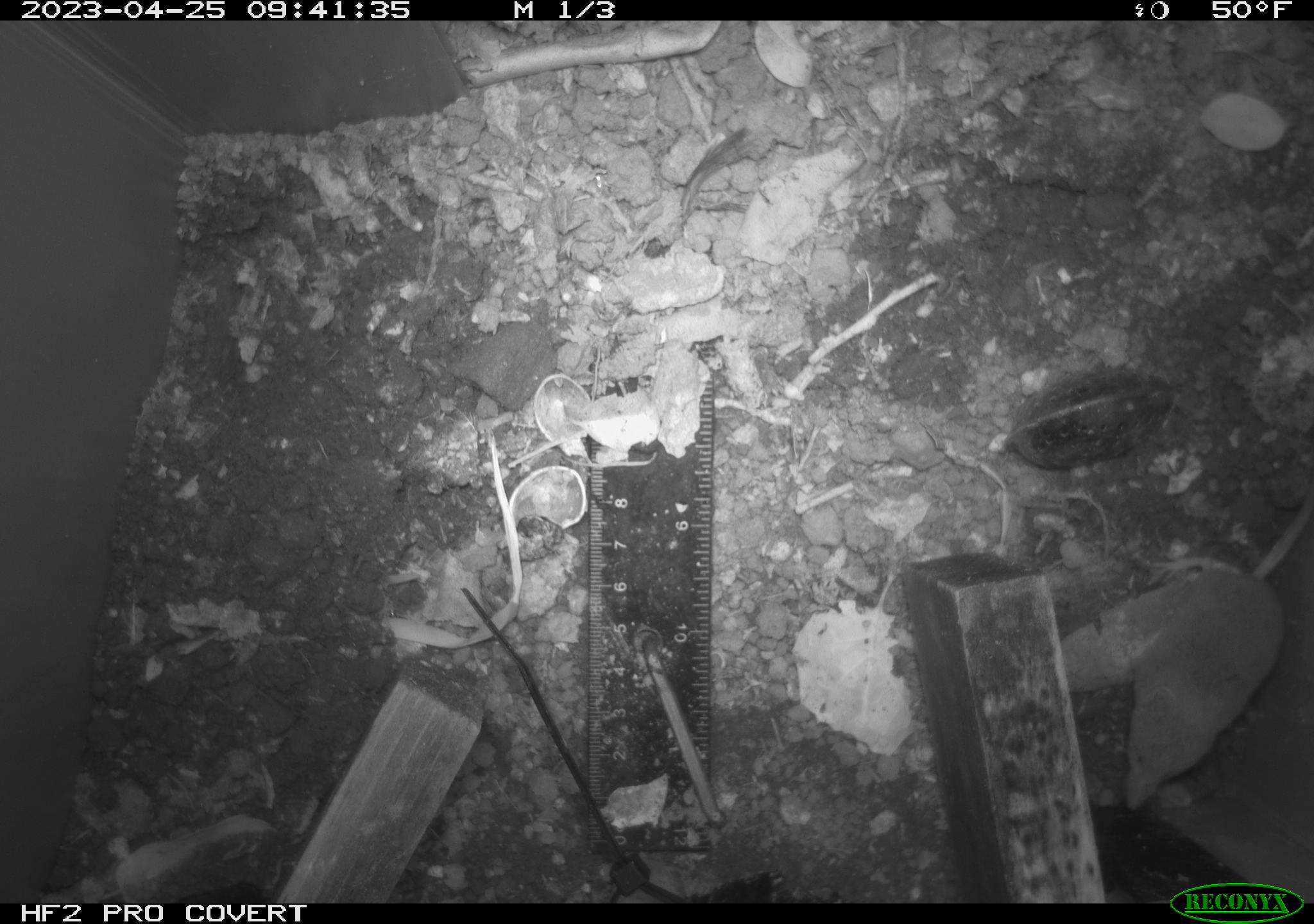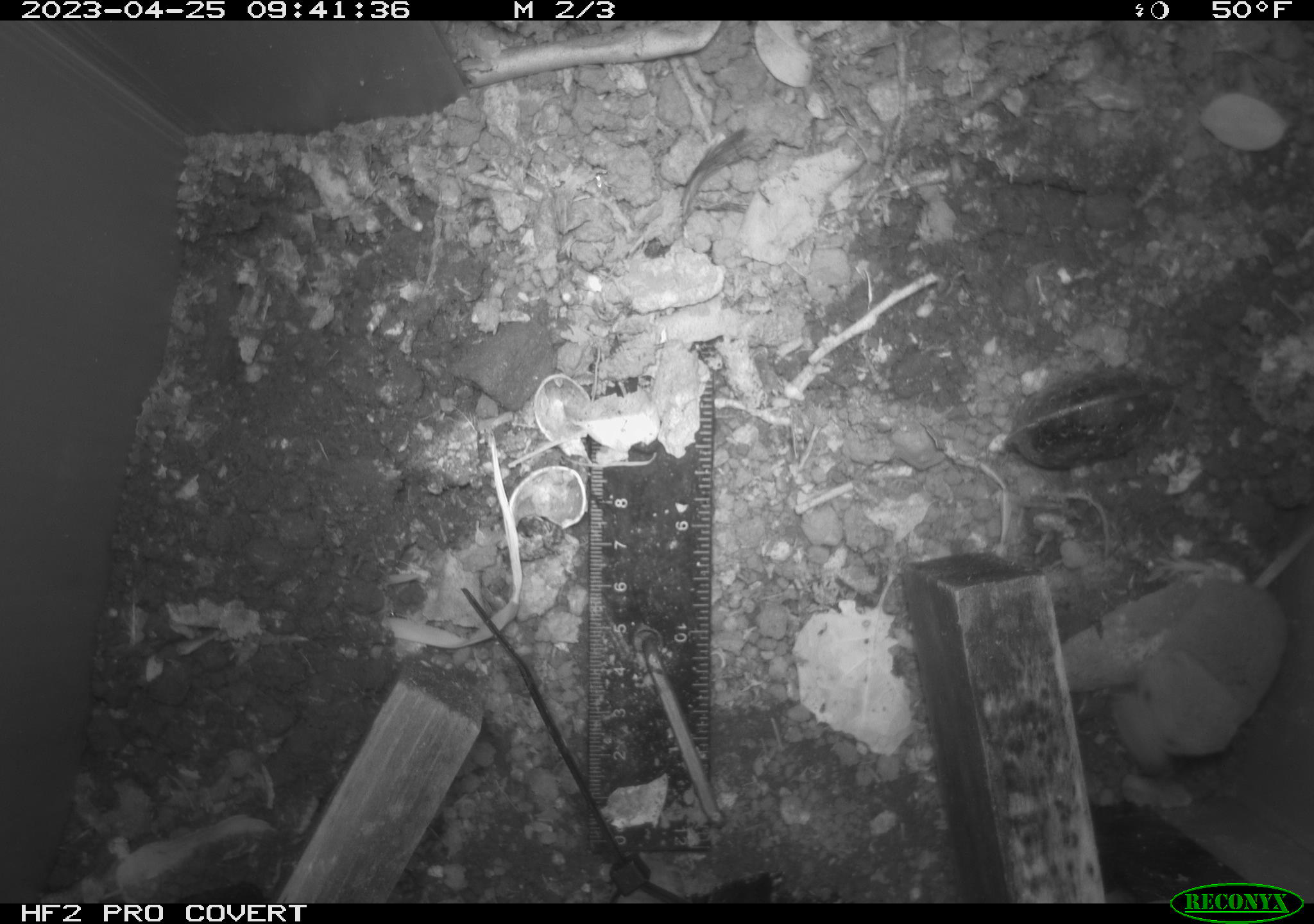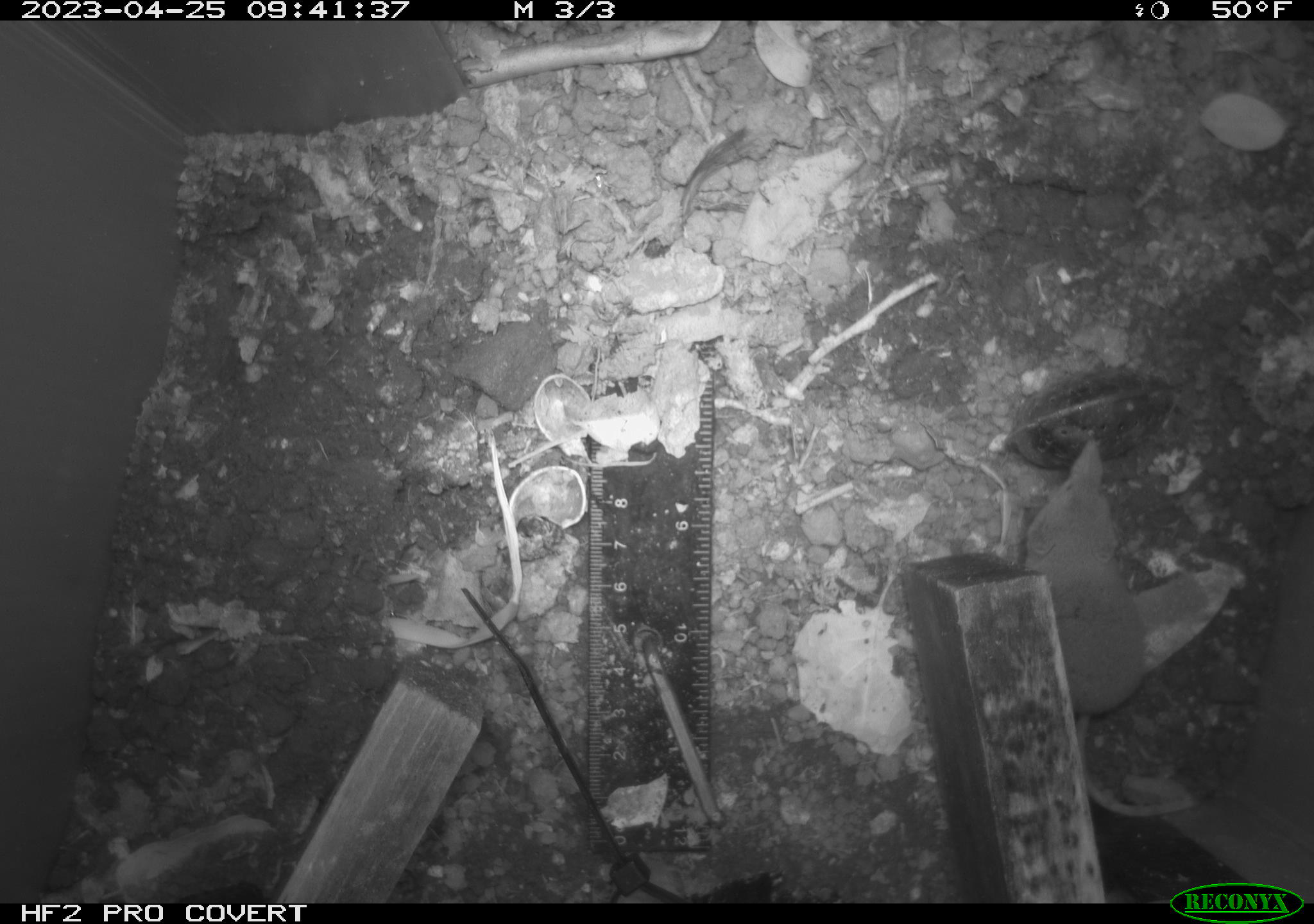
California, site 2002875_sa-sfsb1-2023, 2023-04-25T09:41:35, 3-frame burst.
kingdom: Animalia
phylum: Chordata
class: Mammalia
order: Eulipotyphla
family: Soricidae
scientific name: Soricidae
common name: shrews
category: soricidae family